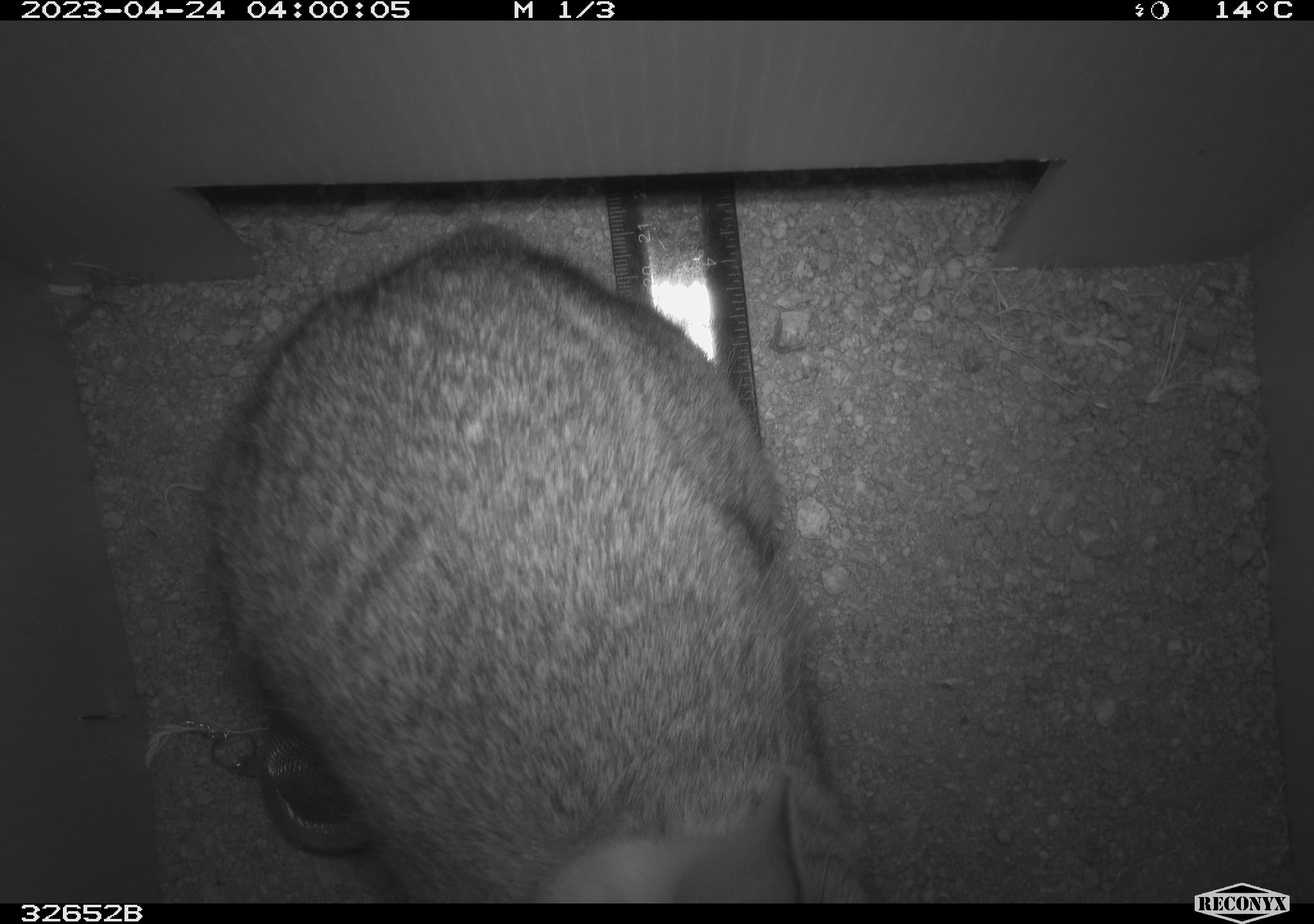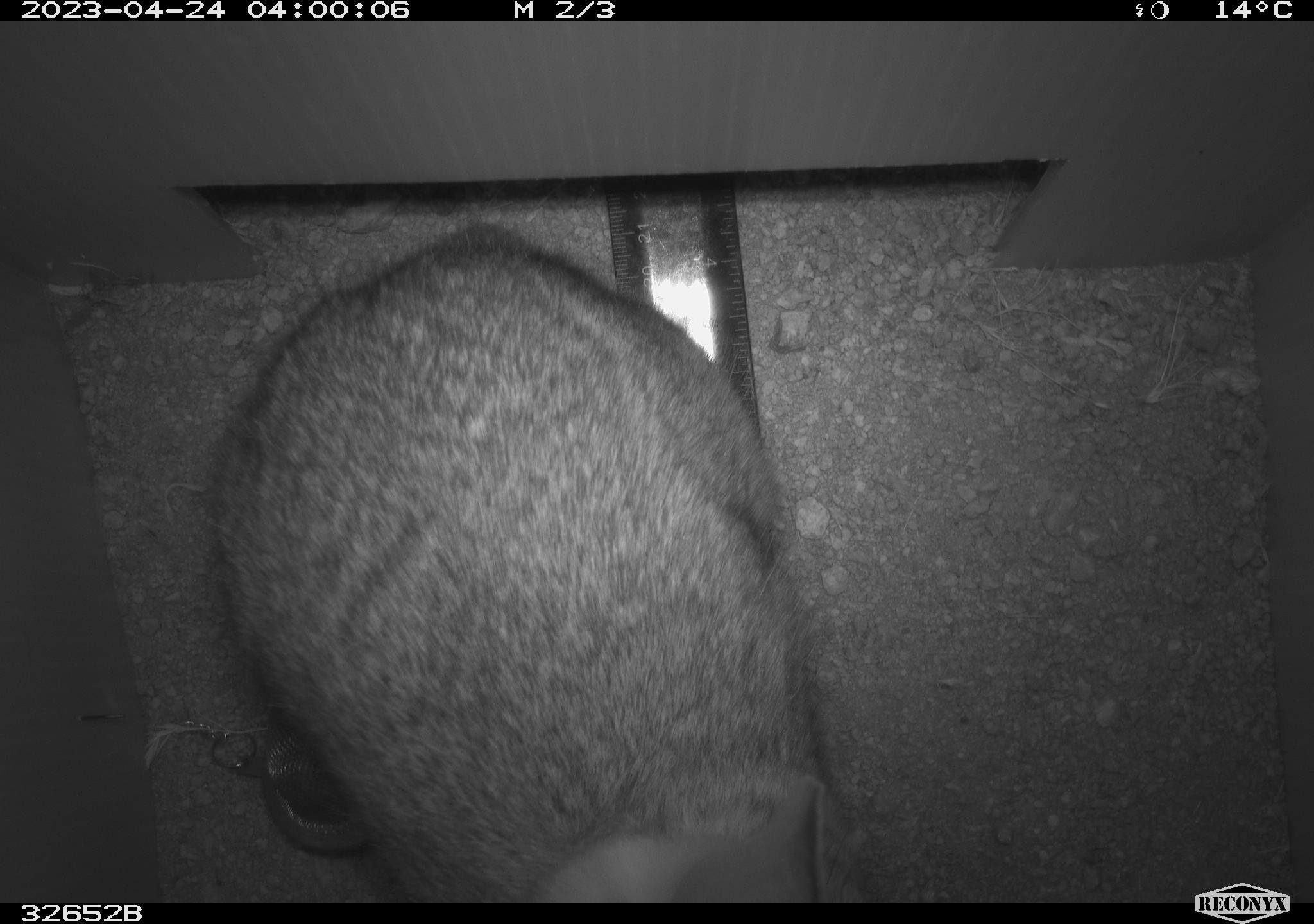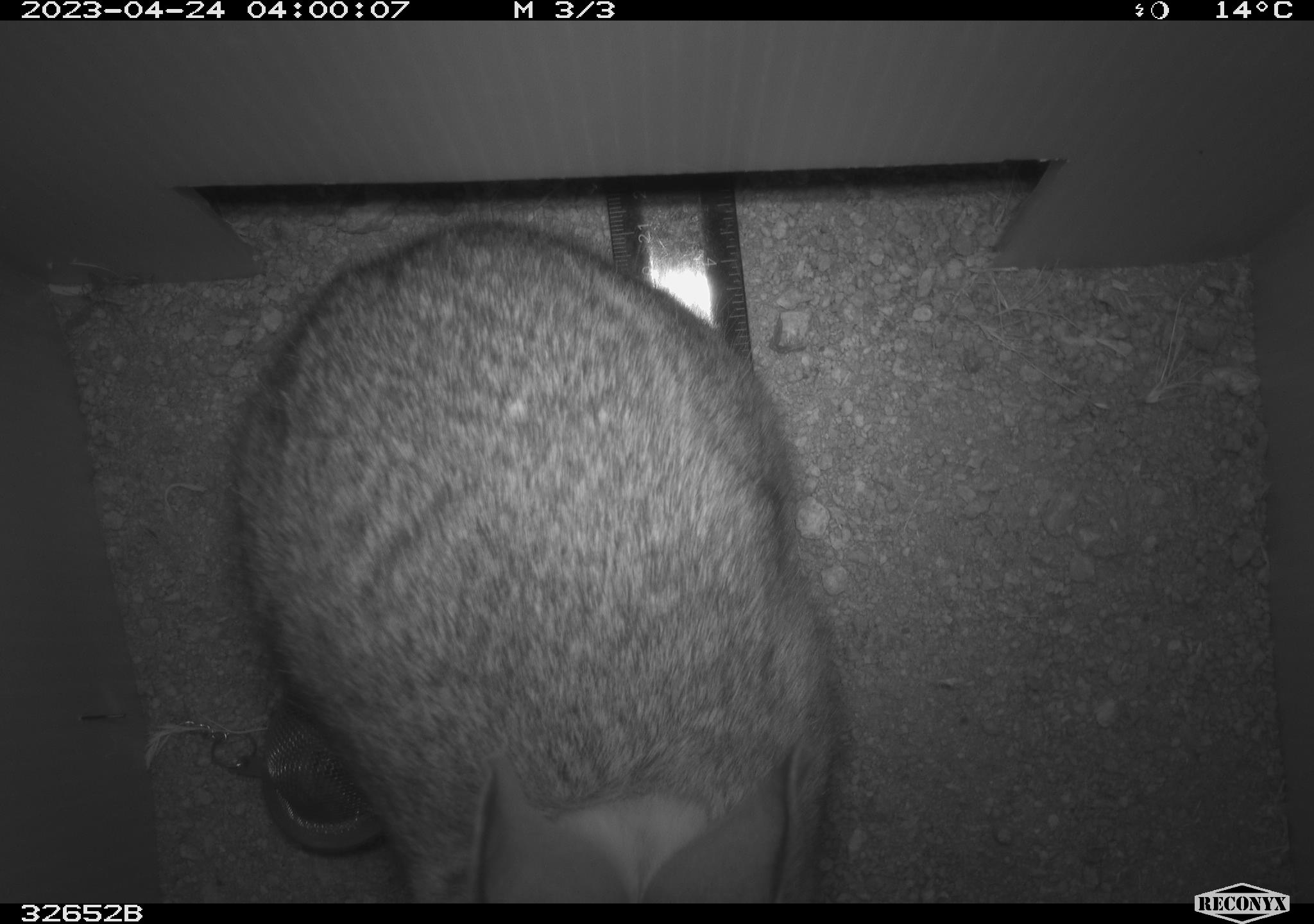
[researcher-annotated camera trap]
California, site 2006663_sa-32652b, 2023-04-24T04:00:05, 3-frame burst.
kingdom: Animalia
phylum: Chordata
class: Mammalia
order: Lagomorpha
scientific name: Lagomorpha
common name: hares, rabbits, and pikas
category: lagomorpha order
Lagomorpha order (hares, rabbits, and pikas) (Lagomorpha).